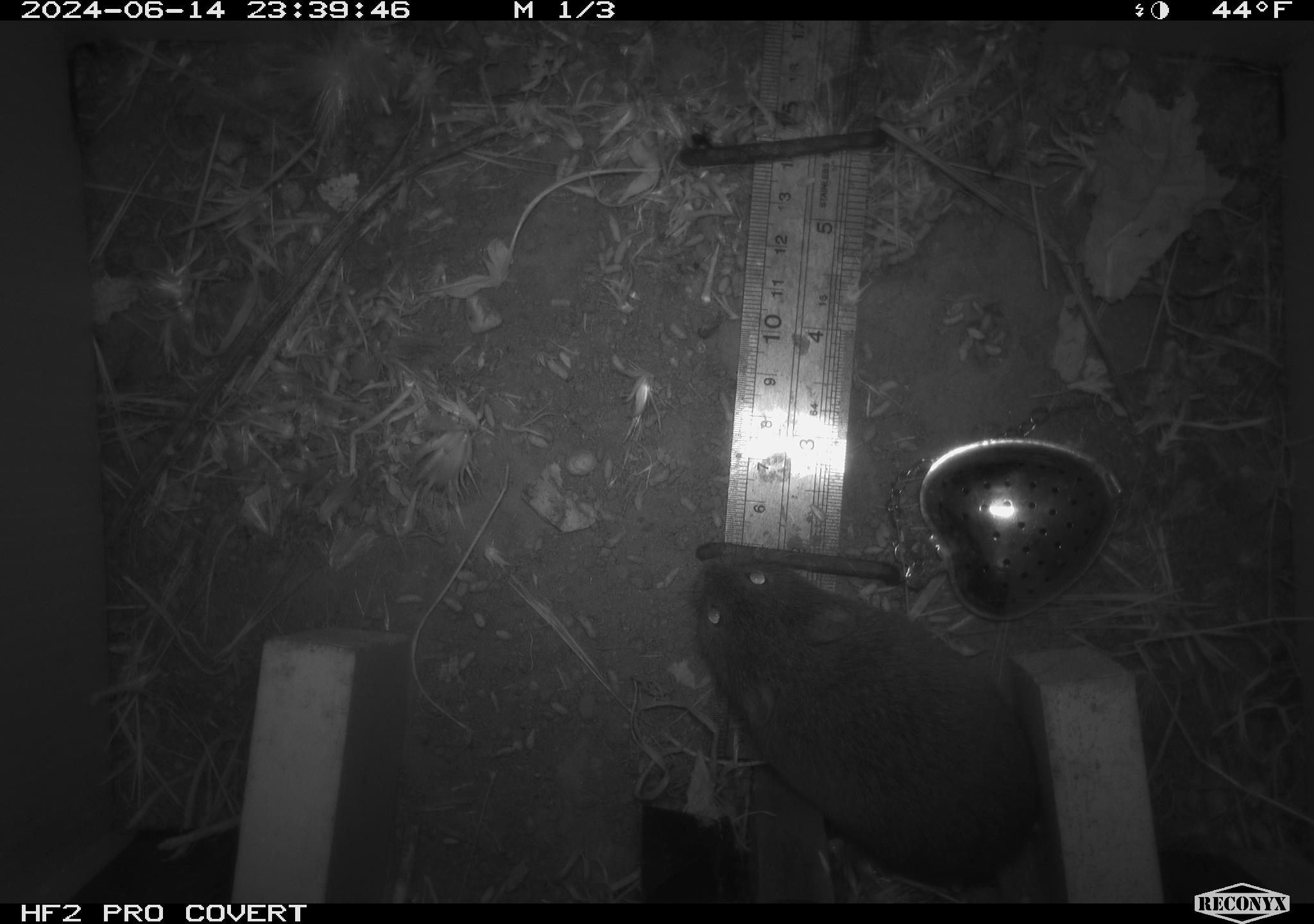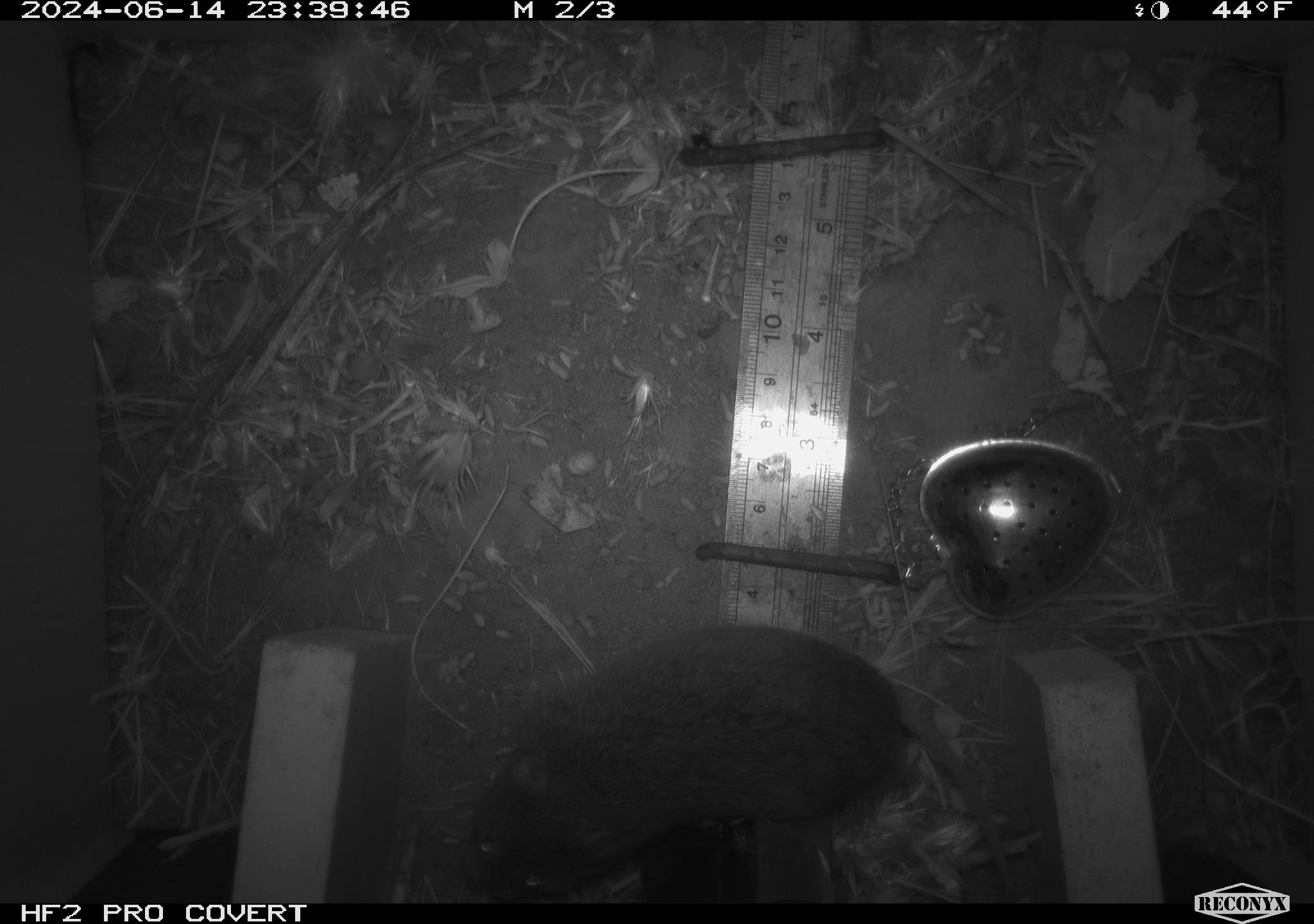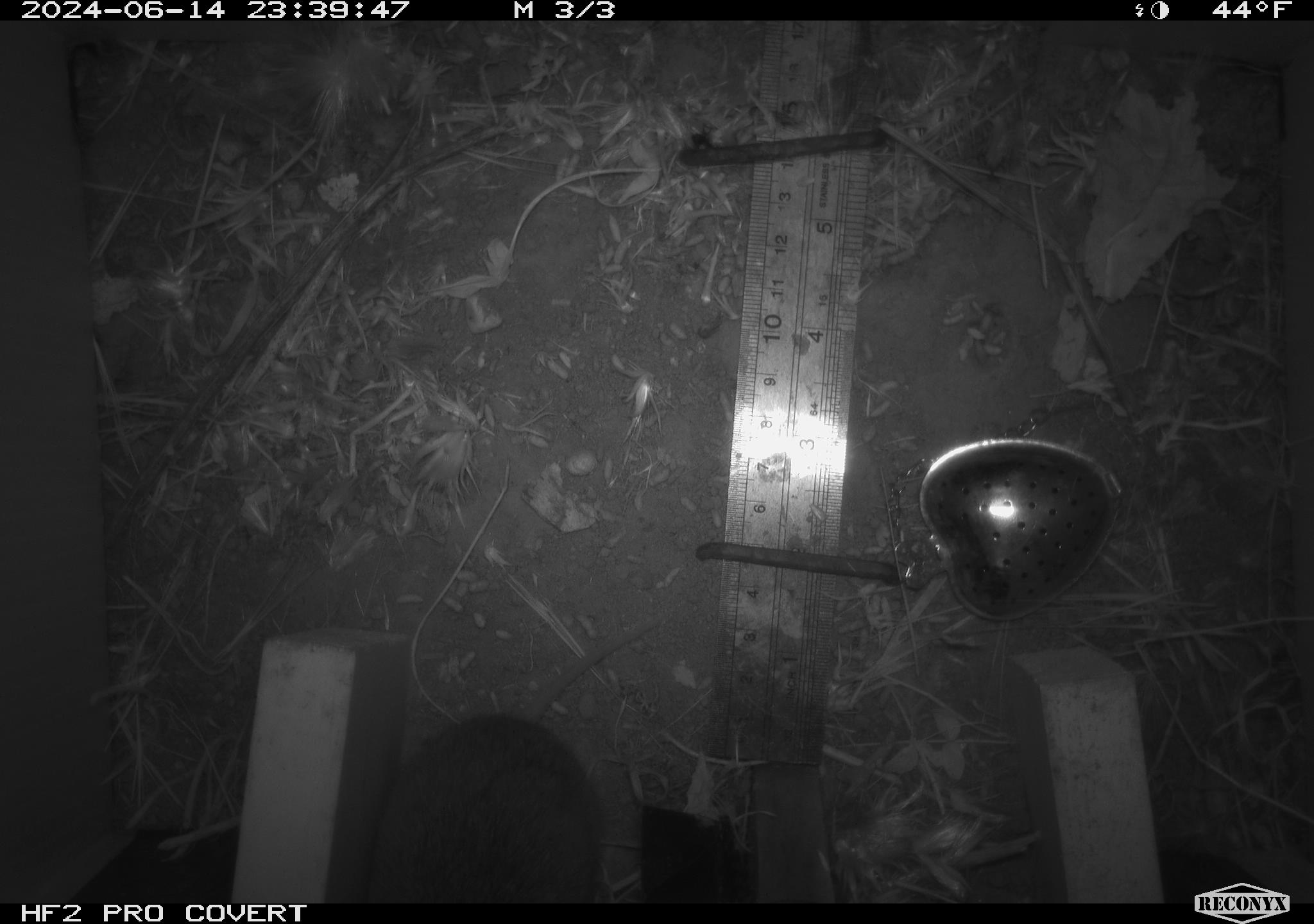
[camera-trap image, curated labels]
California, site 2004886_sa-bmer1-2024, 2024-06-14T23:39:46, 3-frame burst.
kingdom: Animalia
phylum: Chordata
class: Mammalia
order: Rodentia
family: Cricetidae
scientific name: Cricetidae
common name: hamsters, voles, lemmings, and allies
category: cricetidae family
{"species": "cricetidae family (hamsters, voles, lemmings, and allies) (Cricetidae)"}